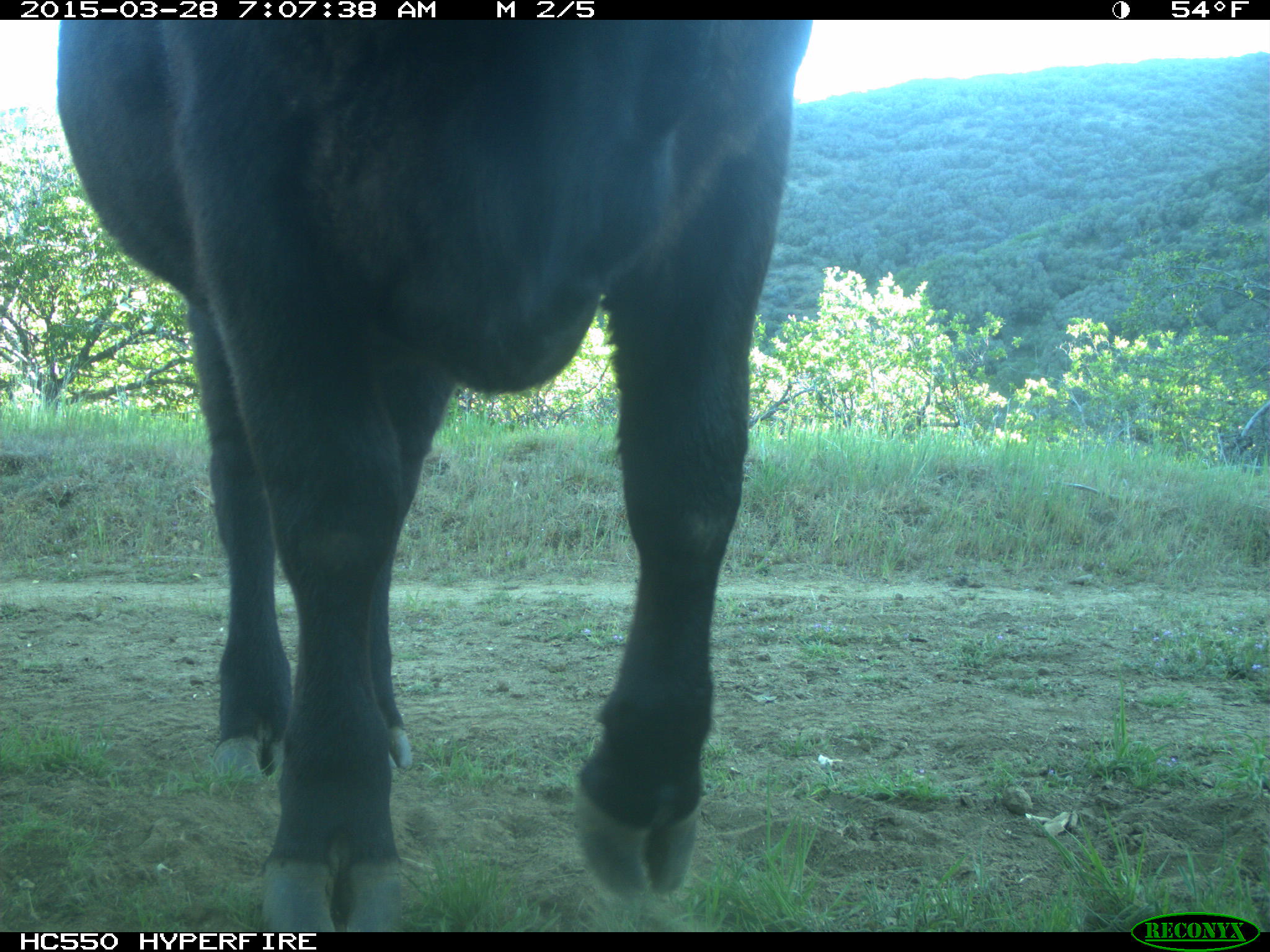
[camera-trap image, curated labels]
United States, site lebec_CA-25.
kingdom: Animalia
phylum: Chordata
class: Mammalia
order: Artiodactyla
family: Bovidae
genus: Bos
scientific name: Bos taurus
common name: domestic cow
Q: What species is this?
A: Bos taurus (domestic cow).